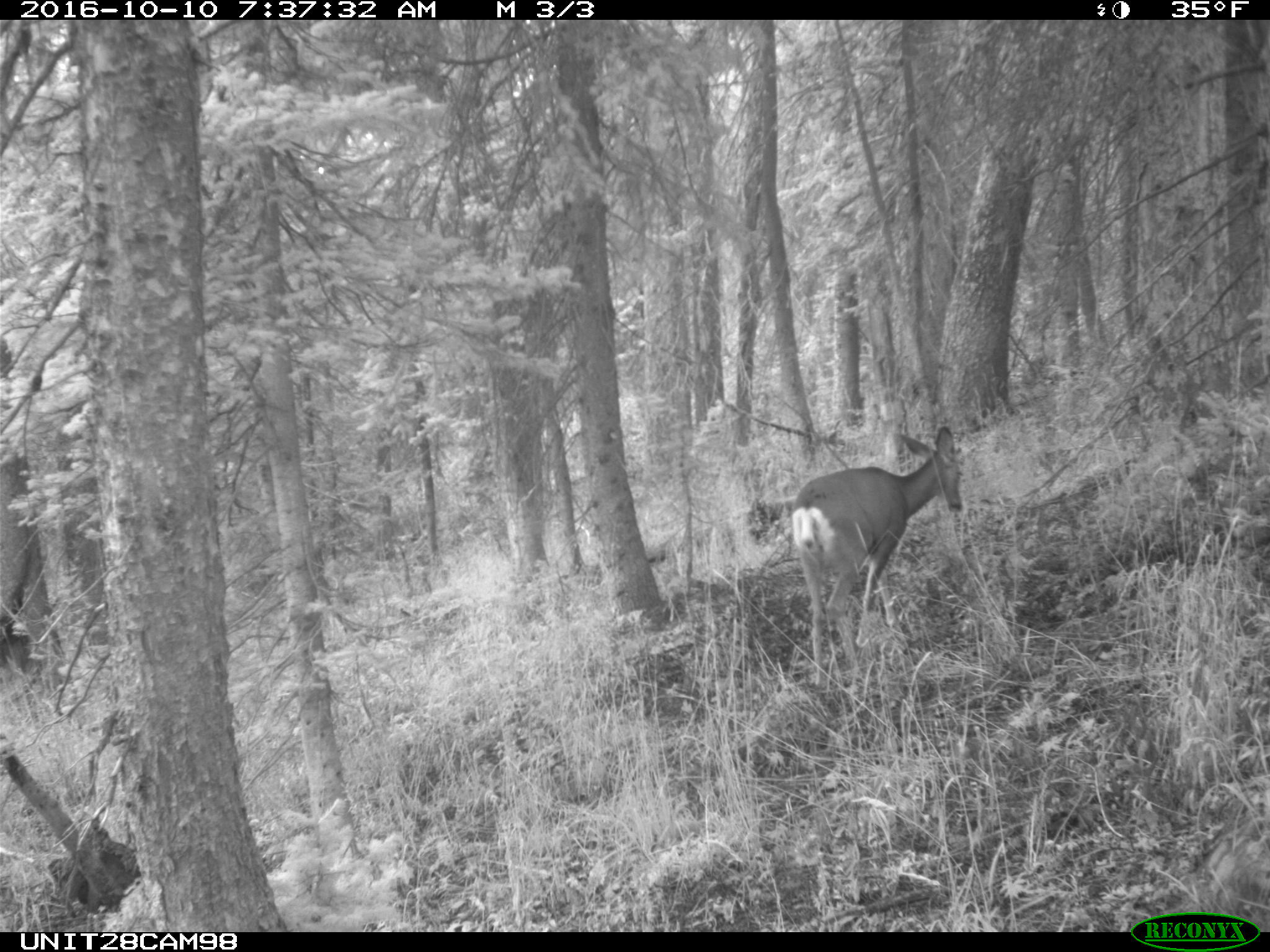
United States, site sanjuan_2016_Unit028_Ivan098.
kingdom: Animalia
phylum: Chordata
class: Mammalia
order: Artiodactyla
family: Cervidae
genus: Odocoileus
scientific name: Odocoileus hemionus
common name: mule deer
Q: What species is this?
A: Odocoileus hemionus (mule deer).